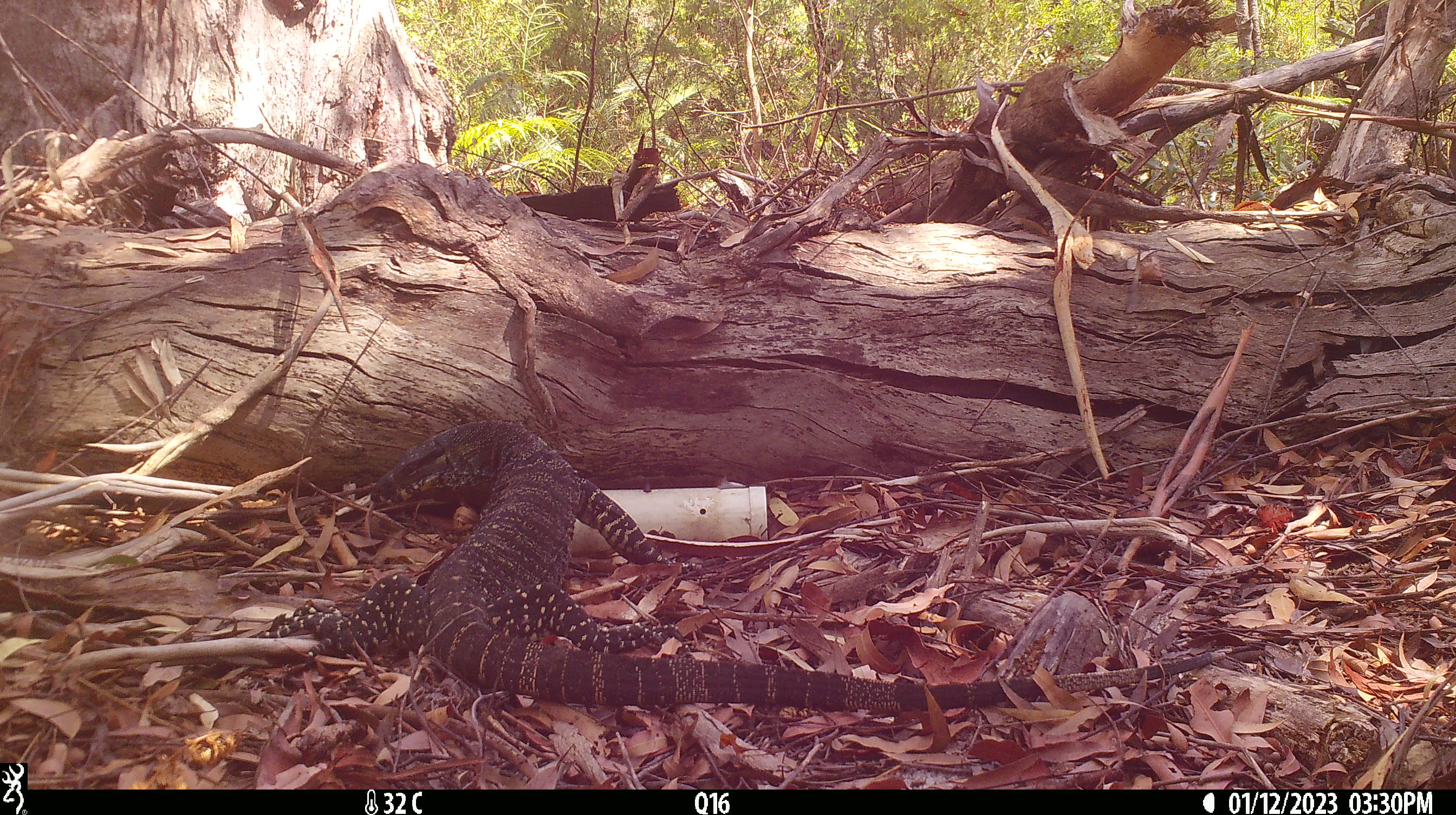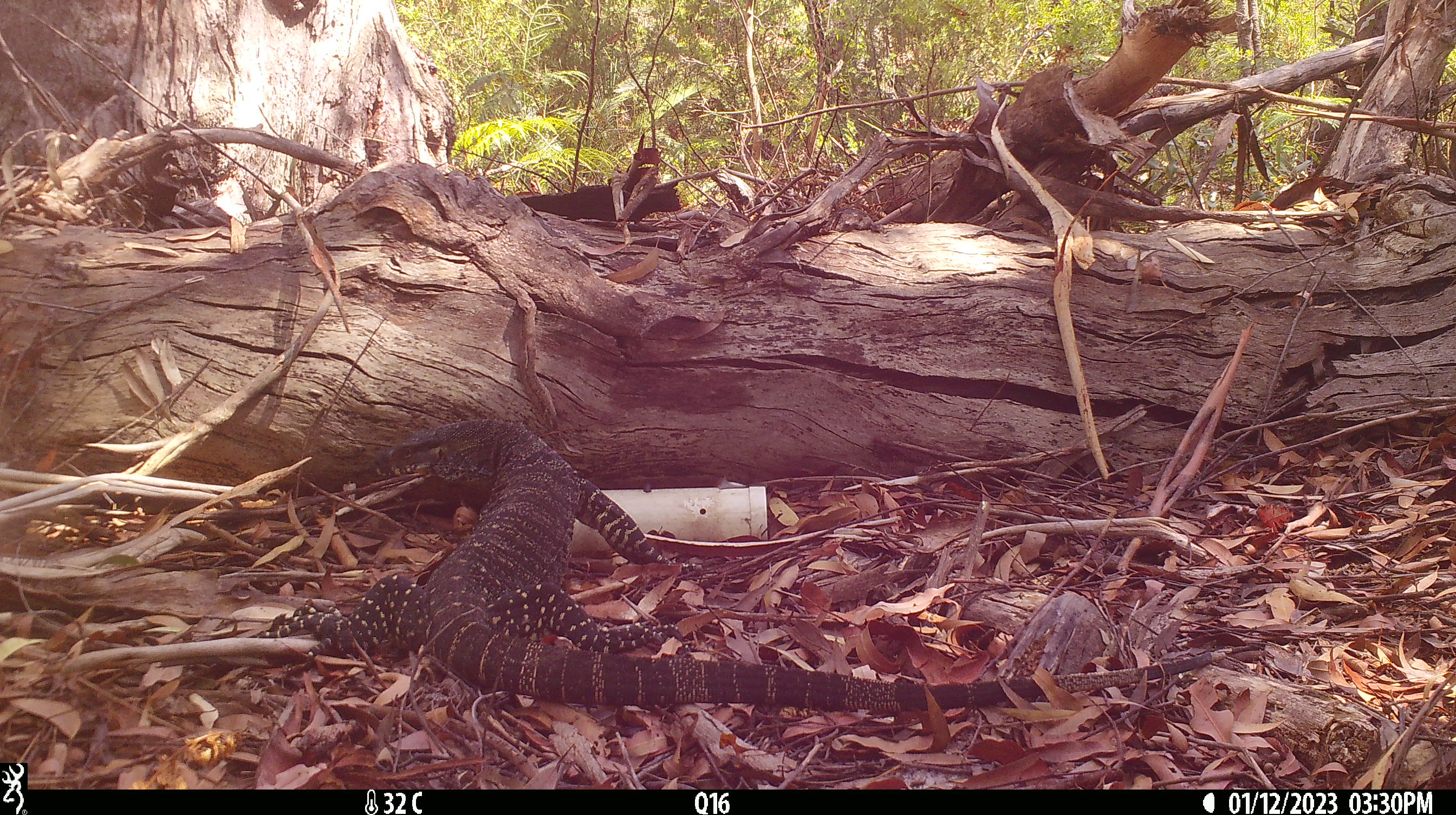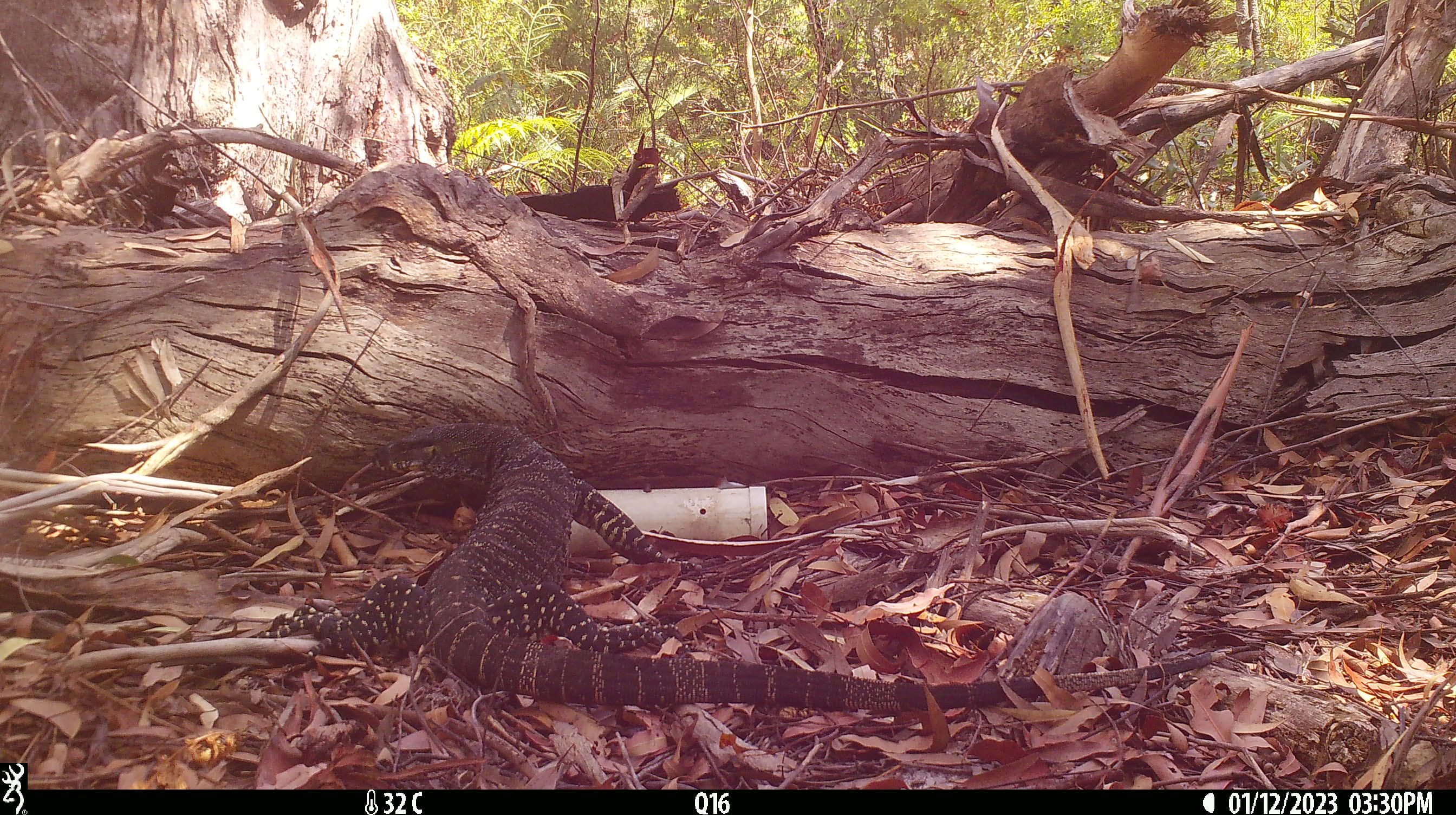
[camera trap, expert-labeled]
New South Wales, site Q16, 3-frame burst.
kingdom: Animalia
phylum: Chordata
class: Reptilia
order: Squamata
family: Varanidae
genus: Varanus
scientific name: Varanus varius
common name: lace monitor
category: goanna